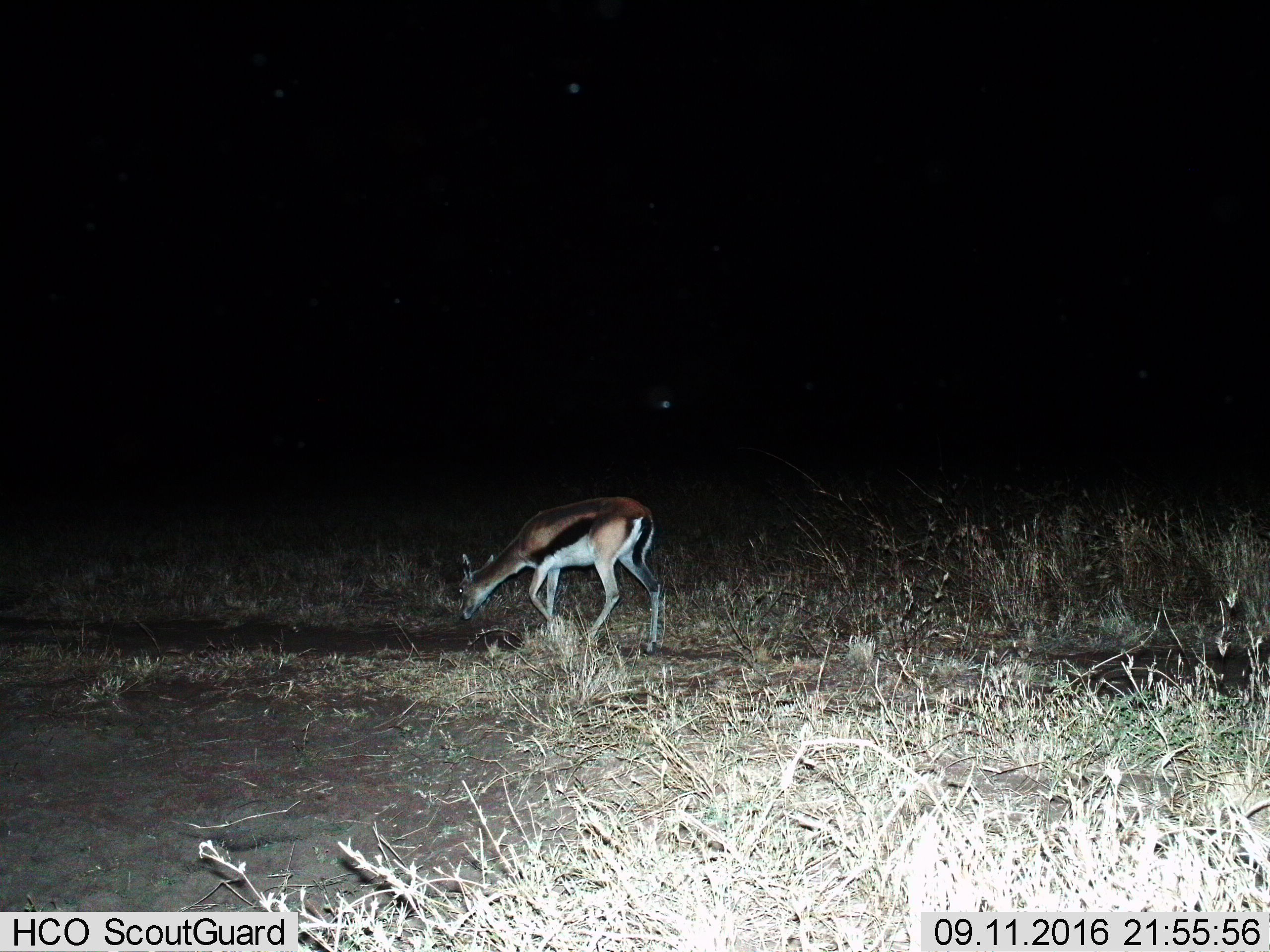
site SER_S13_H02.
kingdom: Animalia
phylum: Chordata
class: Mammalia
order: Artiodactyla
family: Bovidae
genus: Eudorcas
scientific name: Eudorcas thomsonii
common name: thomson's gazelle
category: gazellethomsons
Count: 1.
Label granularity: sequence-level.